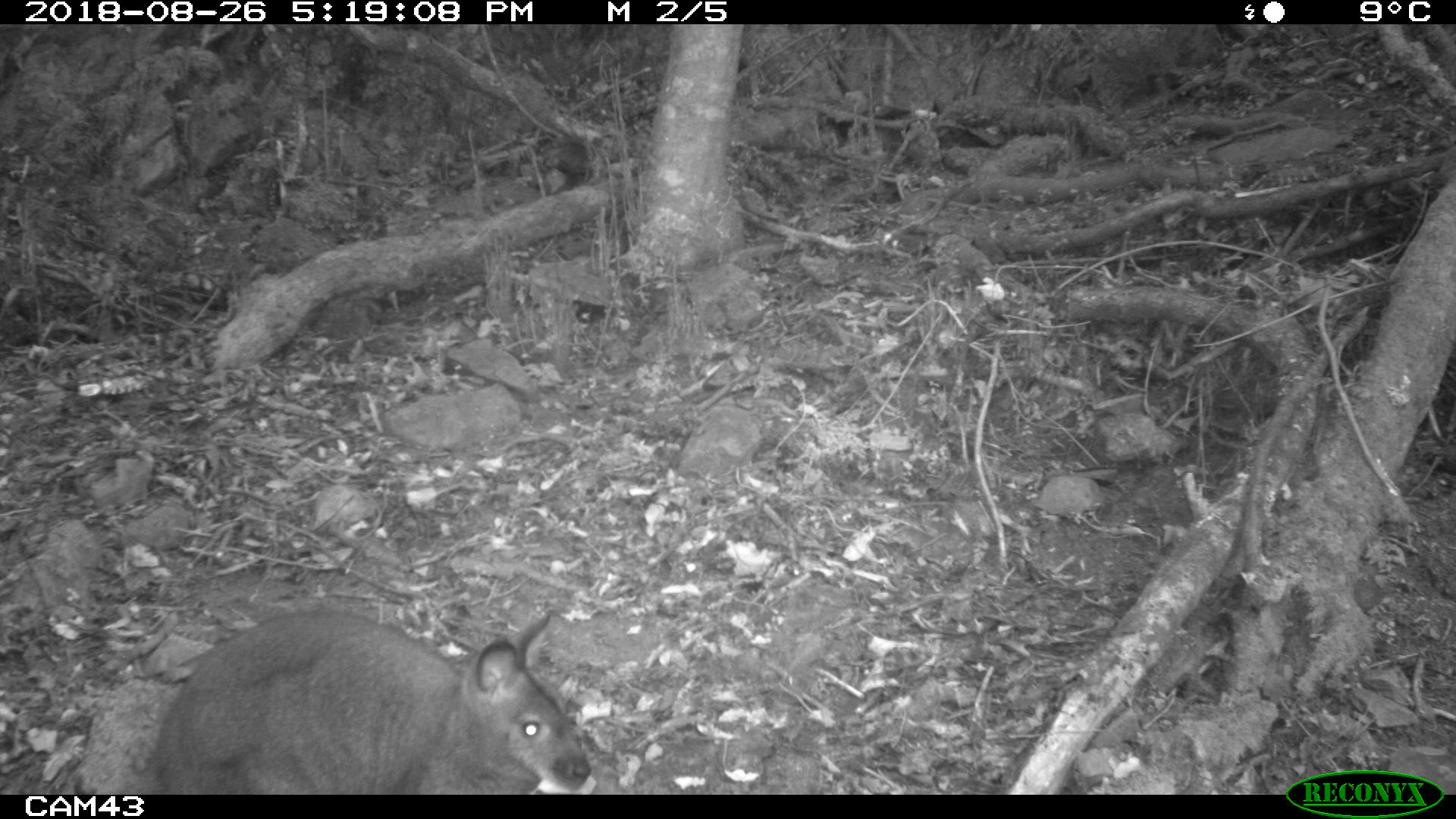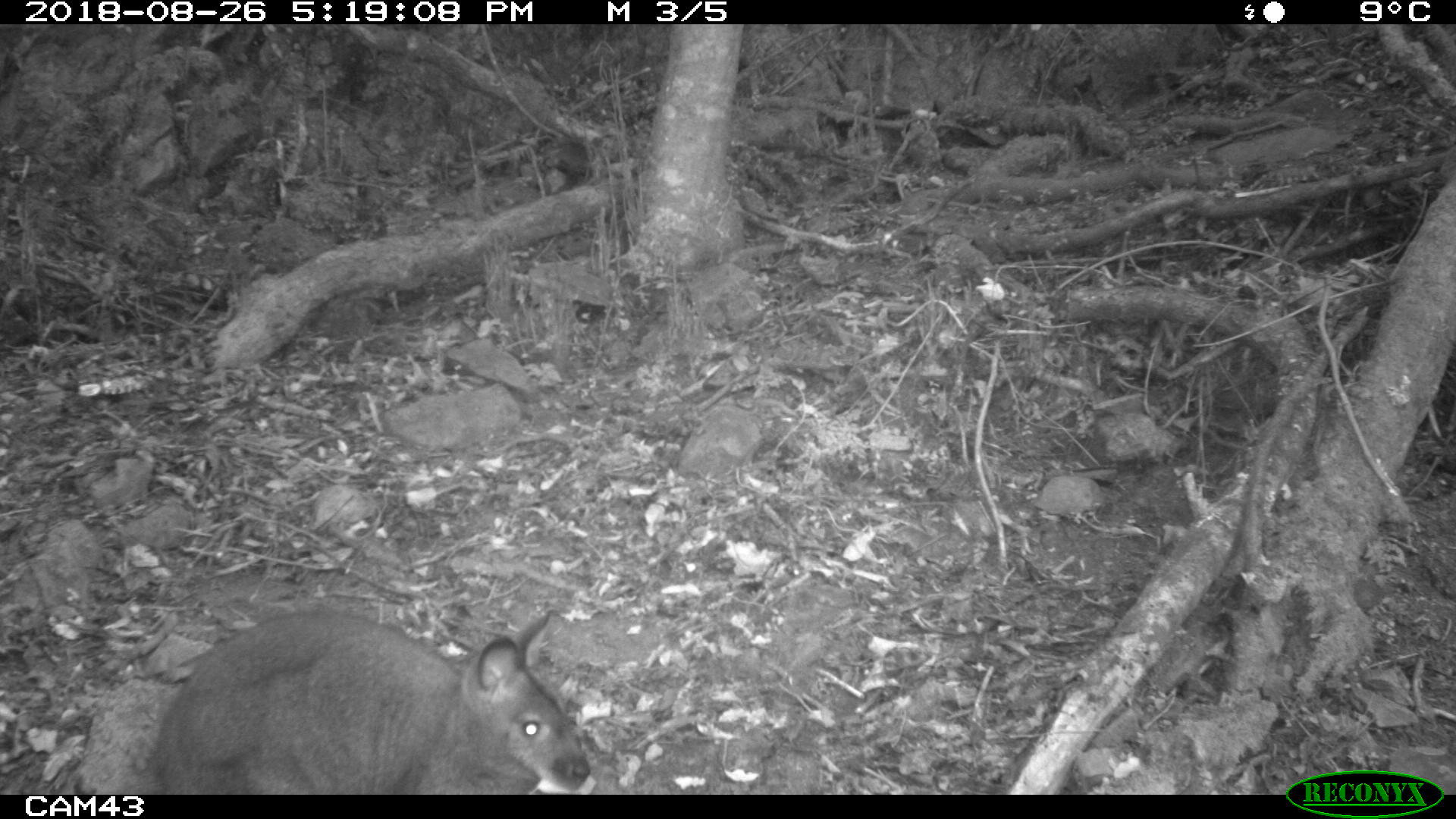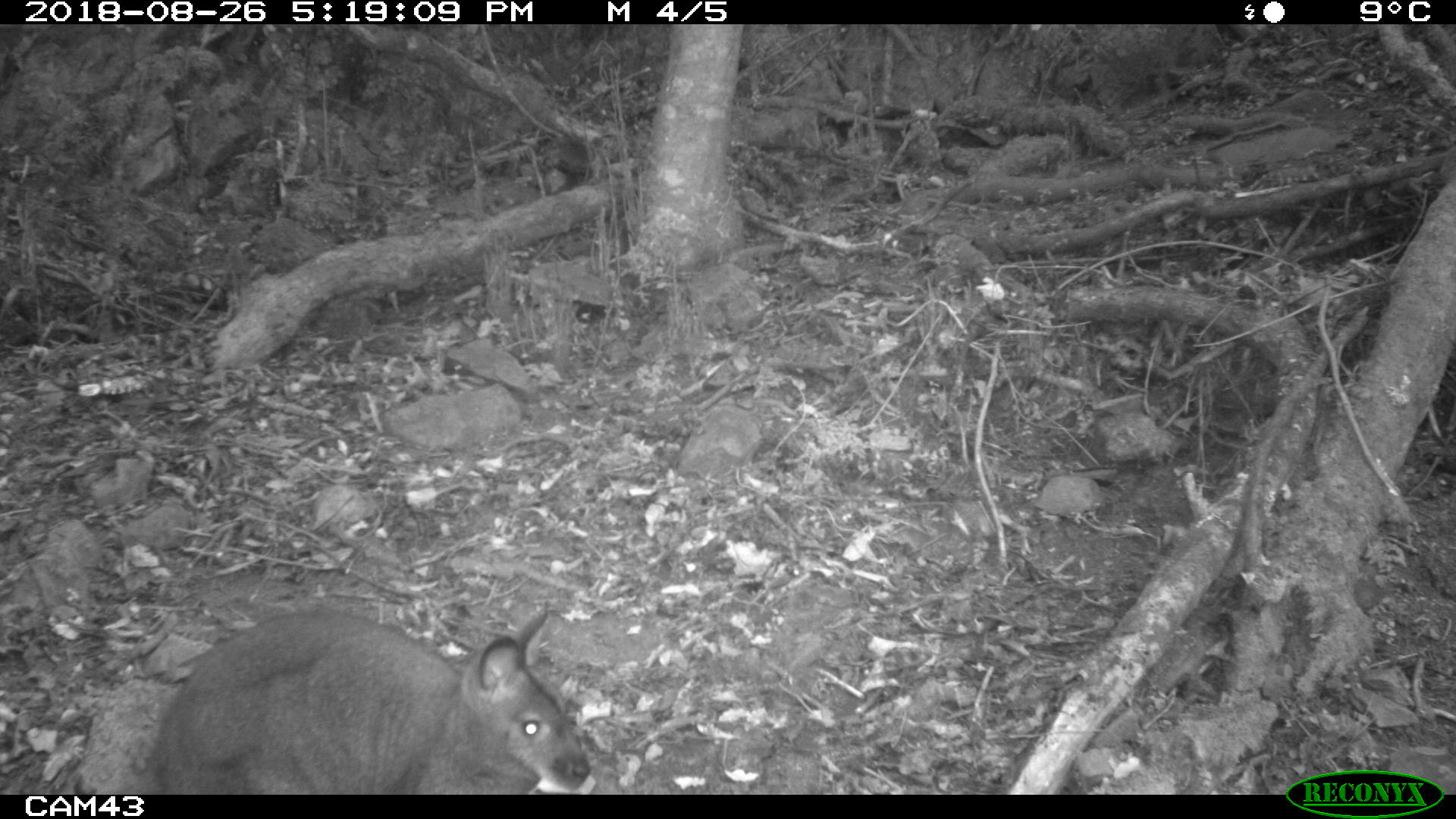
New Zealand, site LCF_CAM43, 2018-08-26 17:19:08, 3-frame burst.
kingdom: Animalia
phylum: Chordata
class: Mammalia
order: Diprotodontia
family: Macropodidae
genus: Notamacropus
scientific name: Notamacropus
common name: wallaby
Wallaby (Notamacropus).